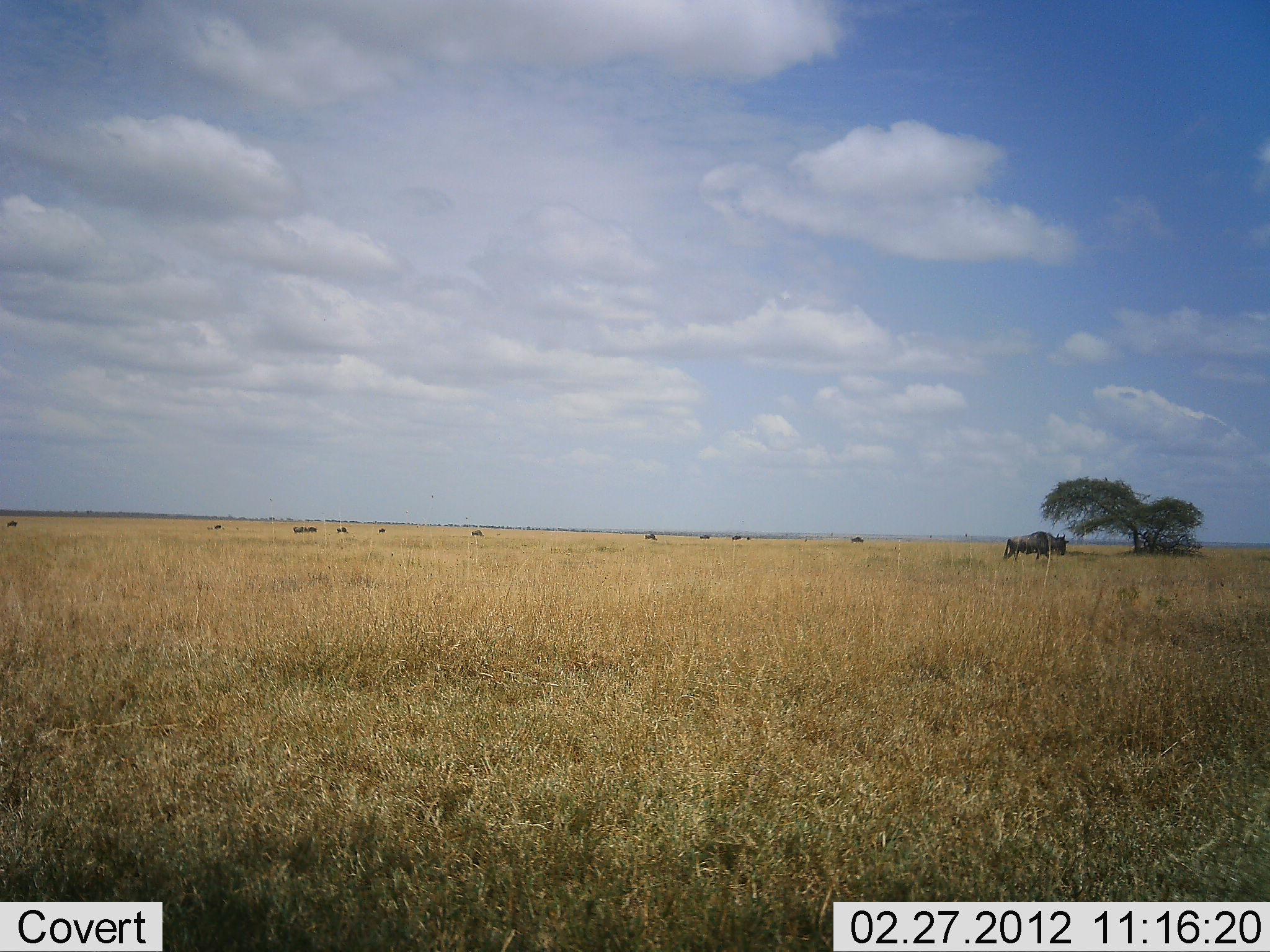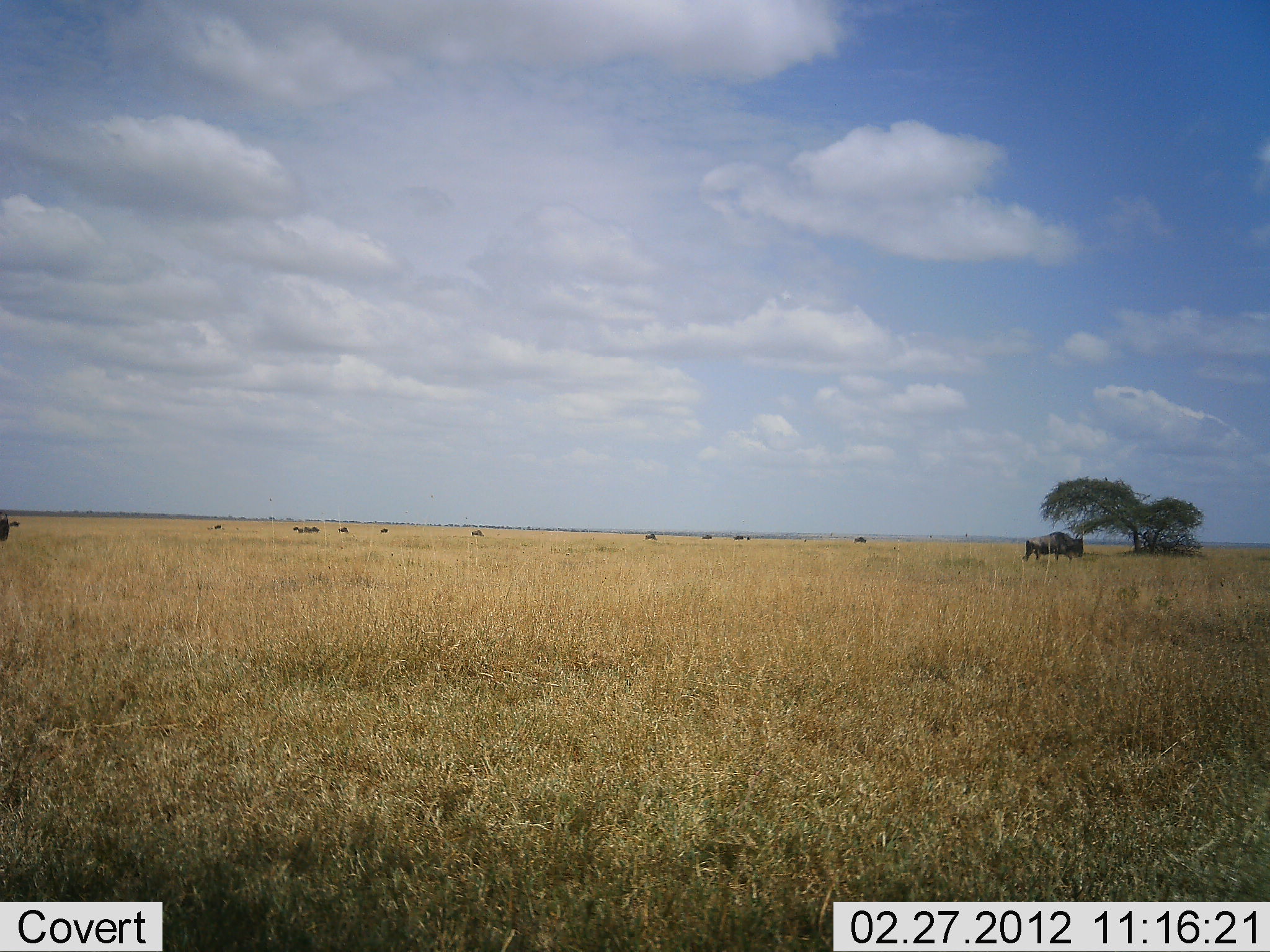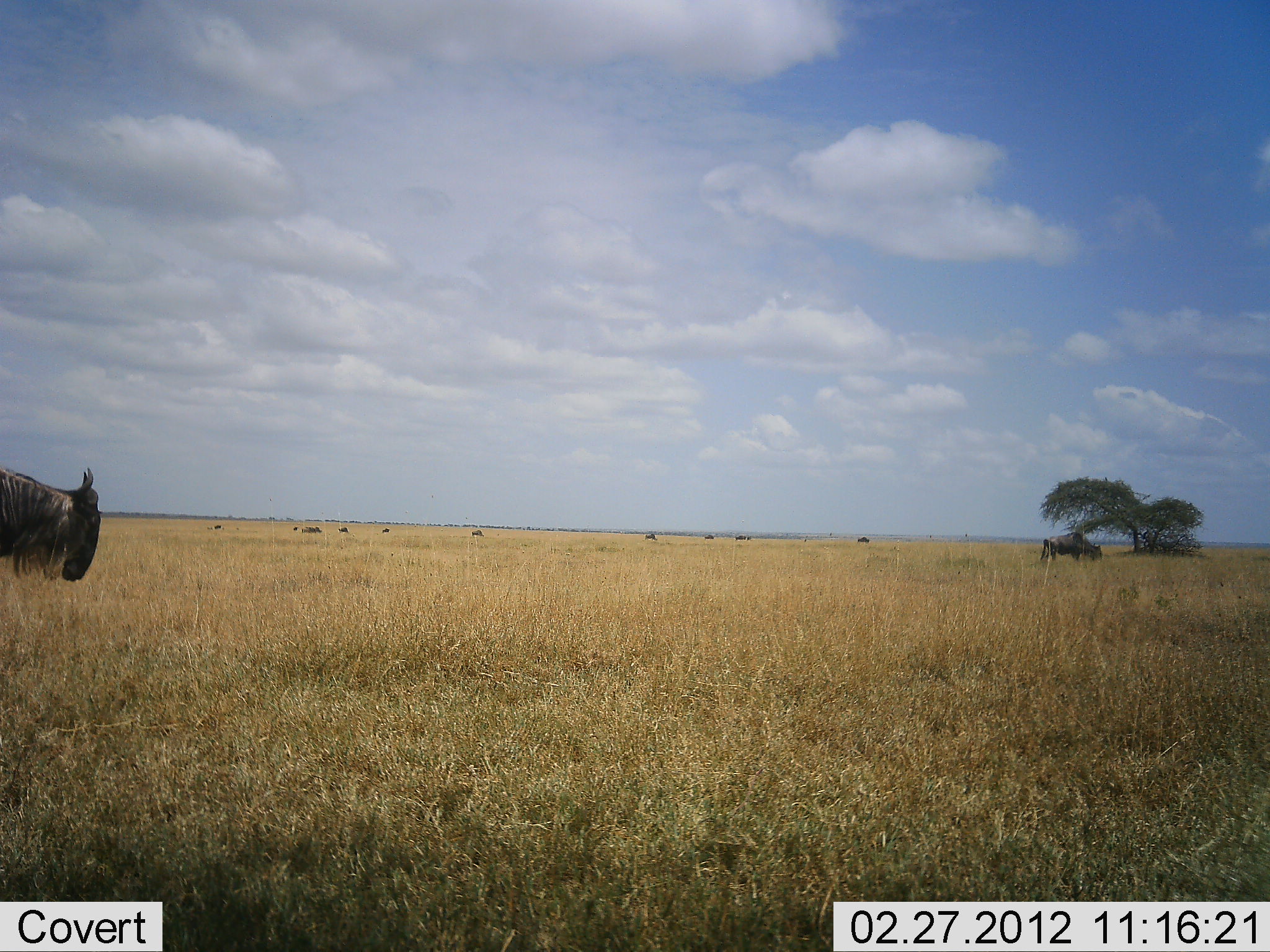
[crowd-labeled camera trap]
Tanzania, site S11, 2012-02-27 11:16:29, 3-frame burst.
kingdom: Animalia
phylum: Chordata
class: Mammalia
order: Artiodactyla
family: Bovidae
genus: Connochaetes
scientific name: Connochaetes taurinus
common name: blue wildebeest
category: wildebeest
Wildebeest (blue wildebeest) (Connochaetes taurinus), count 11-50. Behavior (volunteer vote fractions): standing 14%, resting 0%, moving 82%, interacting 0%. Young present (vote fraction): 0%. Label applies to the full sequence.